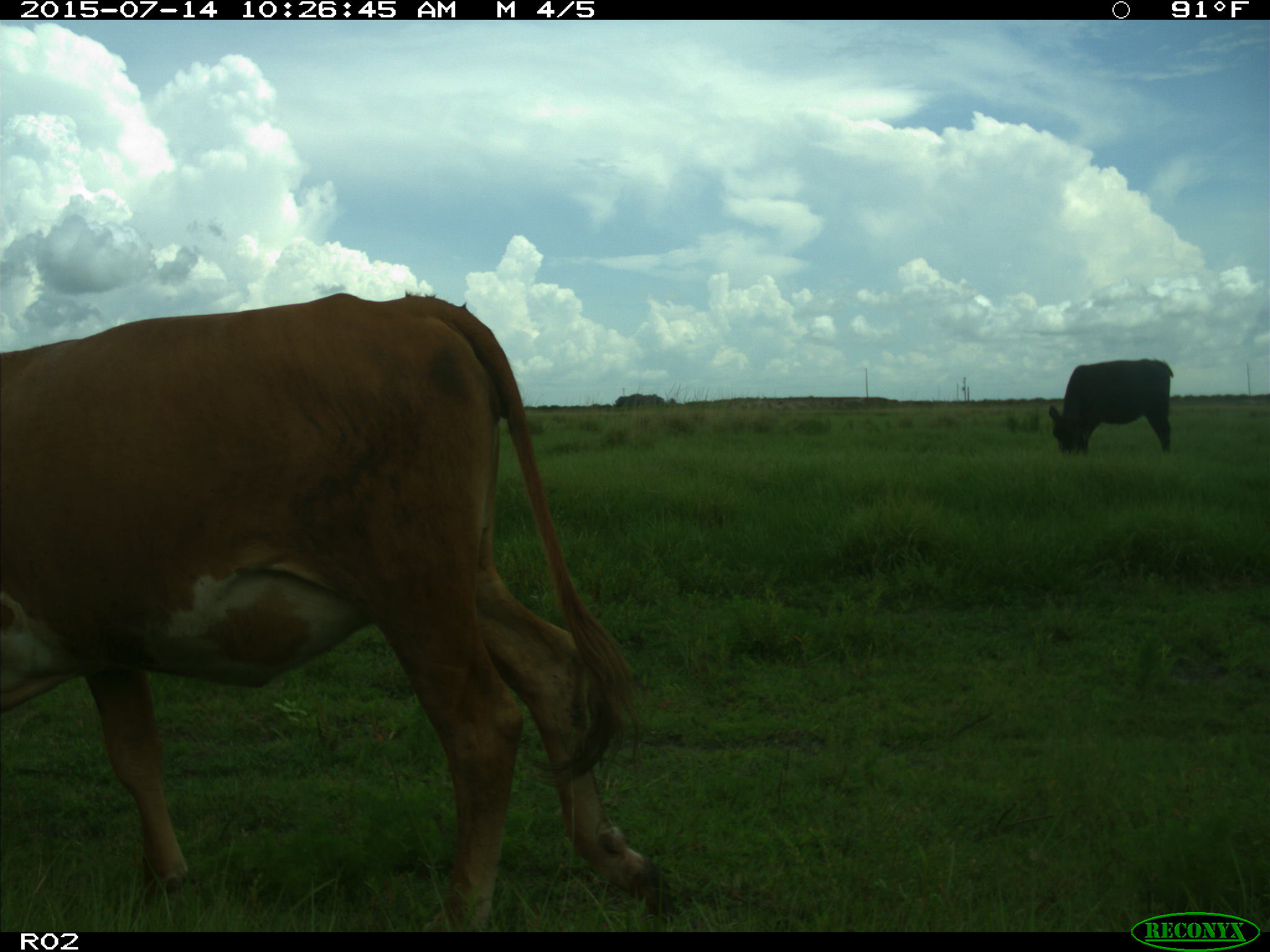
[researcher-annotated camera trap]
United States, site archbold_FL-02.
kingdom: Animalia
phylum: Chordata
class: Mammalia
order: Artiodactyla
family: Bovidae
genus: Bos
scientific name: Bos taurus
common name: domestic cow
Bos taurus (domestic cow).